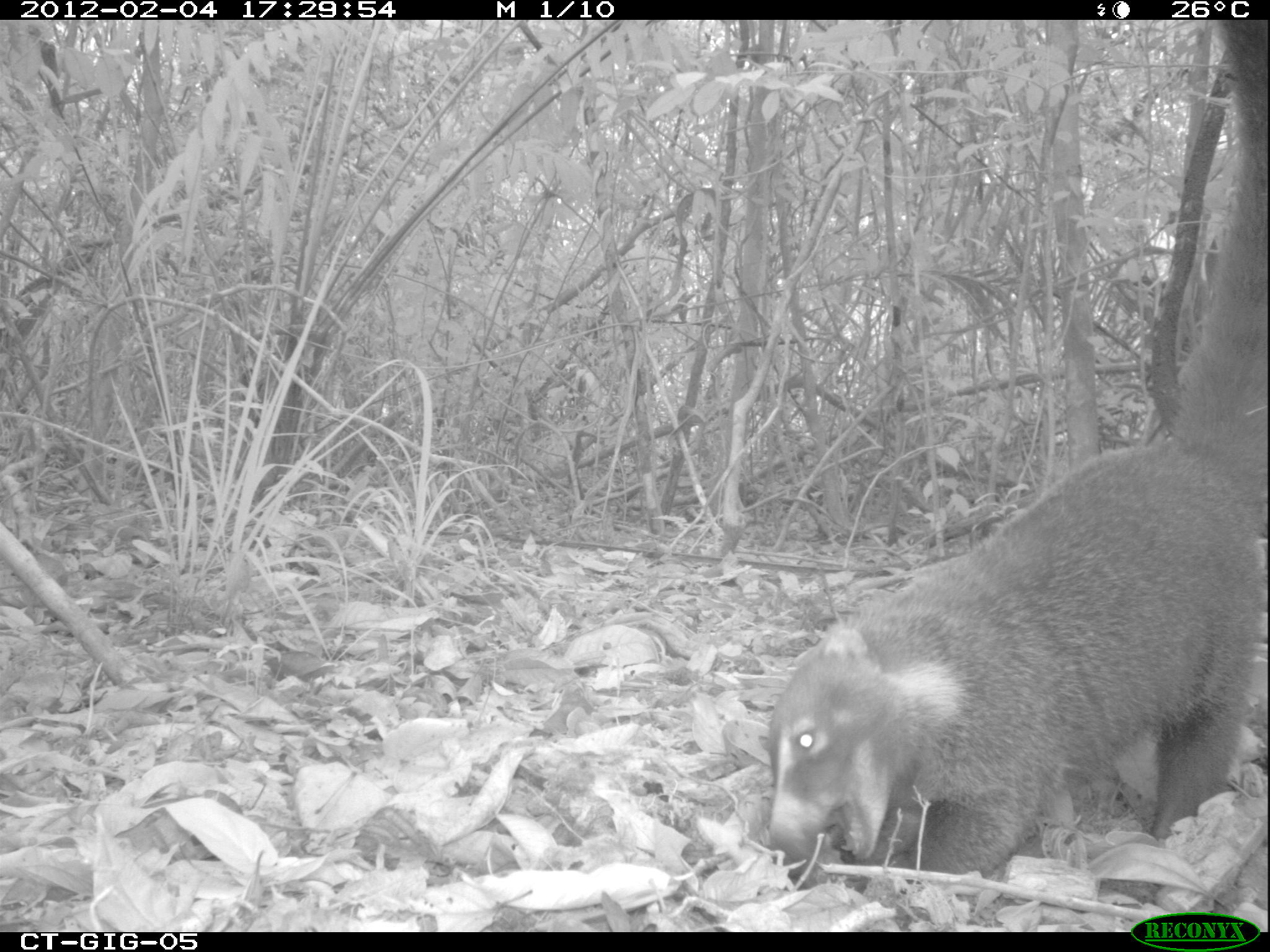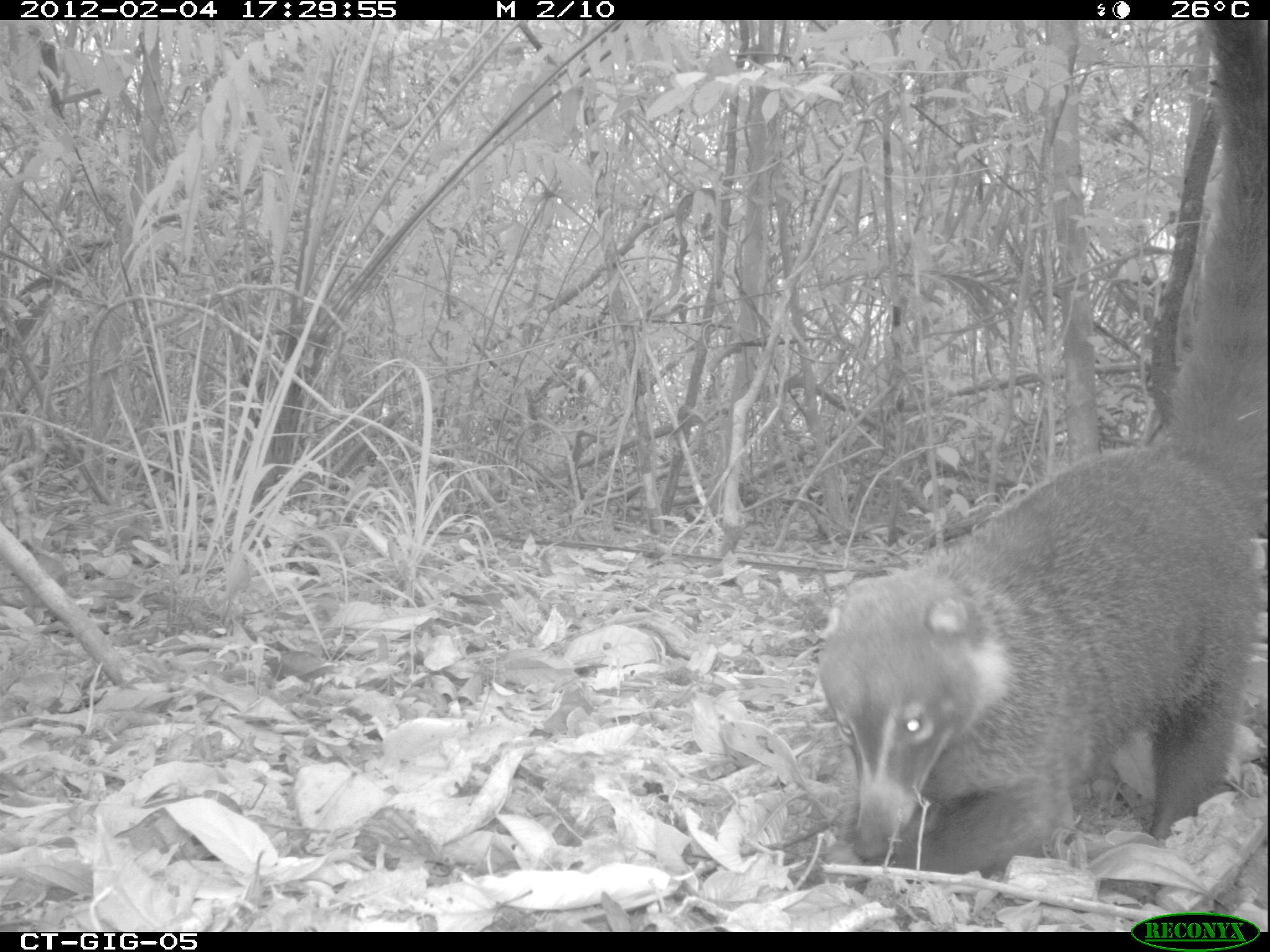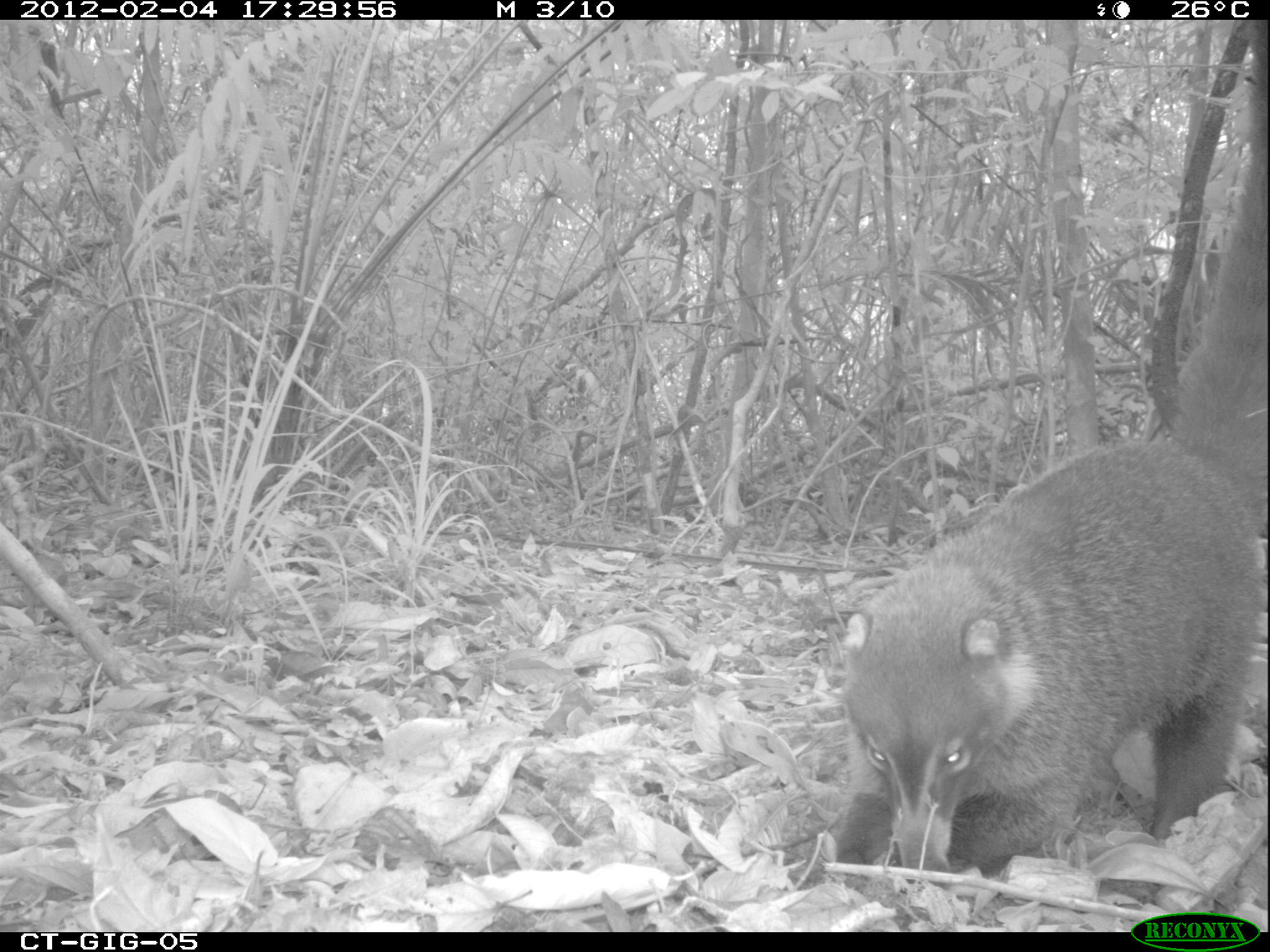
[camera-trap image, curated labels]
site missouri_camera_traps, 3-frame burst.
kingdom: Animalia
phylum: Chordata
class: Mammalia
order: Carnivora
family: Procyonidae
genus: Nasua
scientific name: Nasua narica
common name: white-nosed coati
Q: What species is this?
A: White-nosed coati (Nasua narica).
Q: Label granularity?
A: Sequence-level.